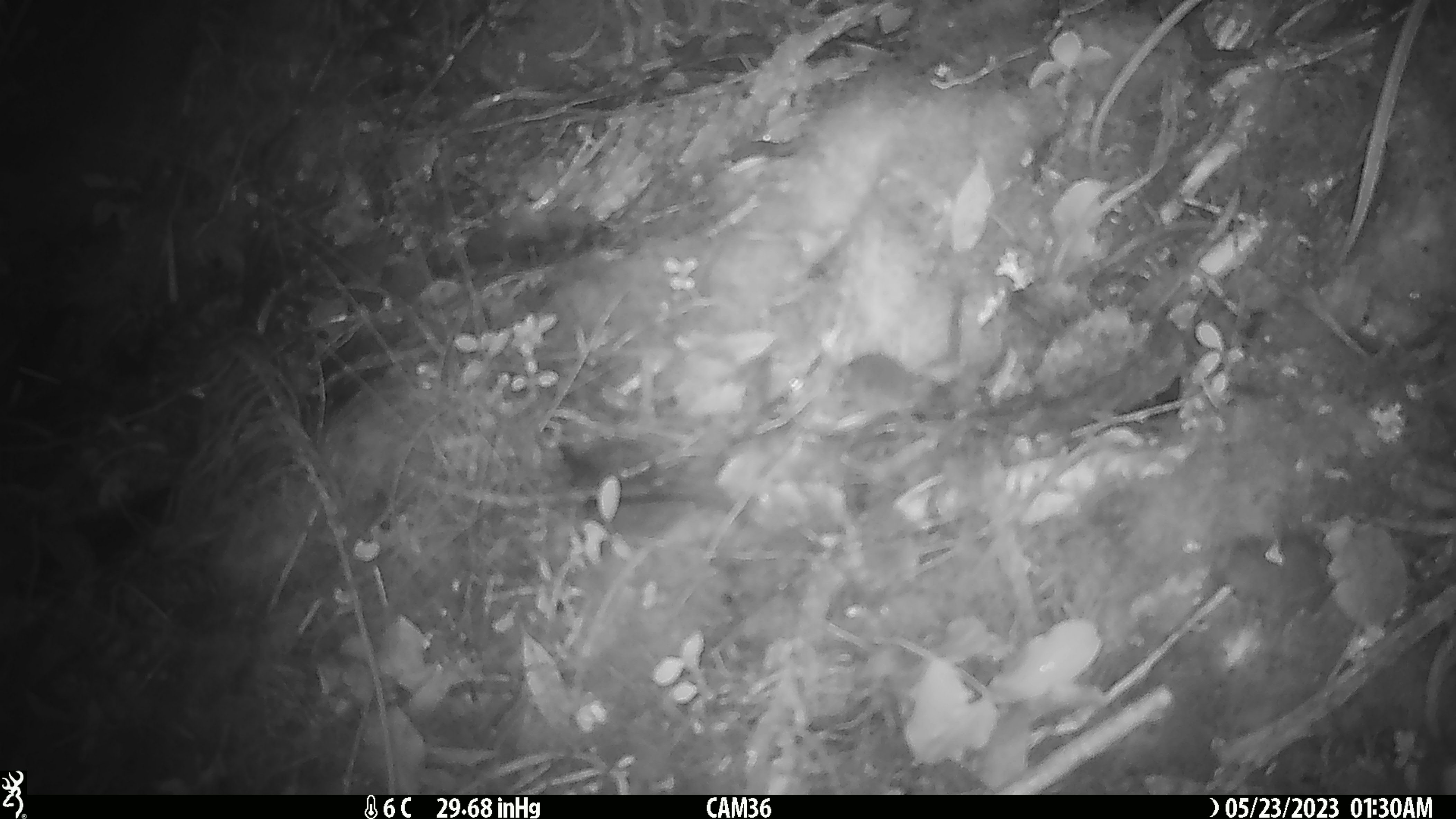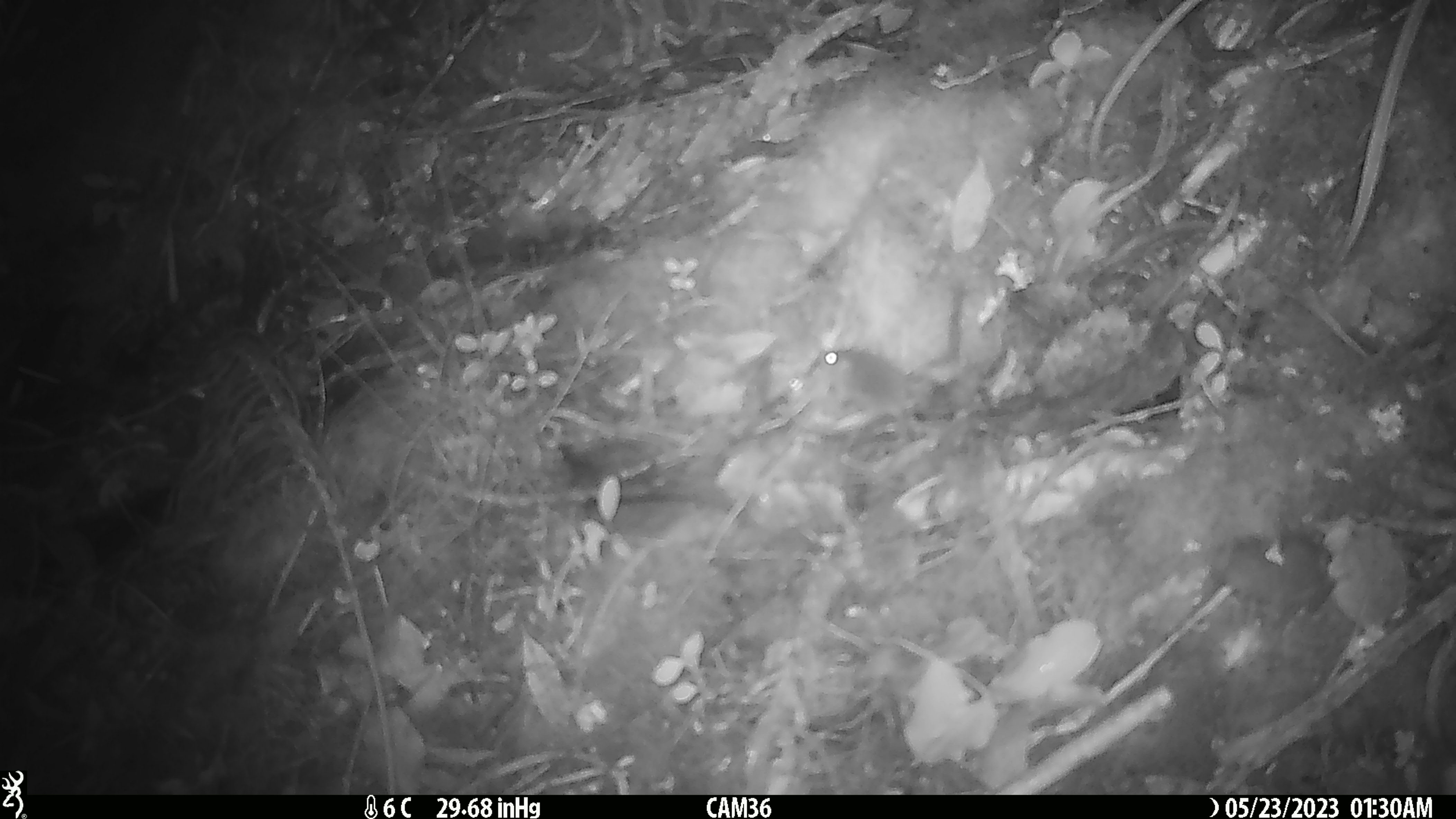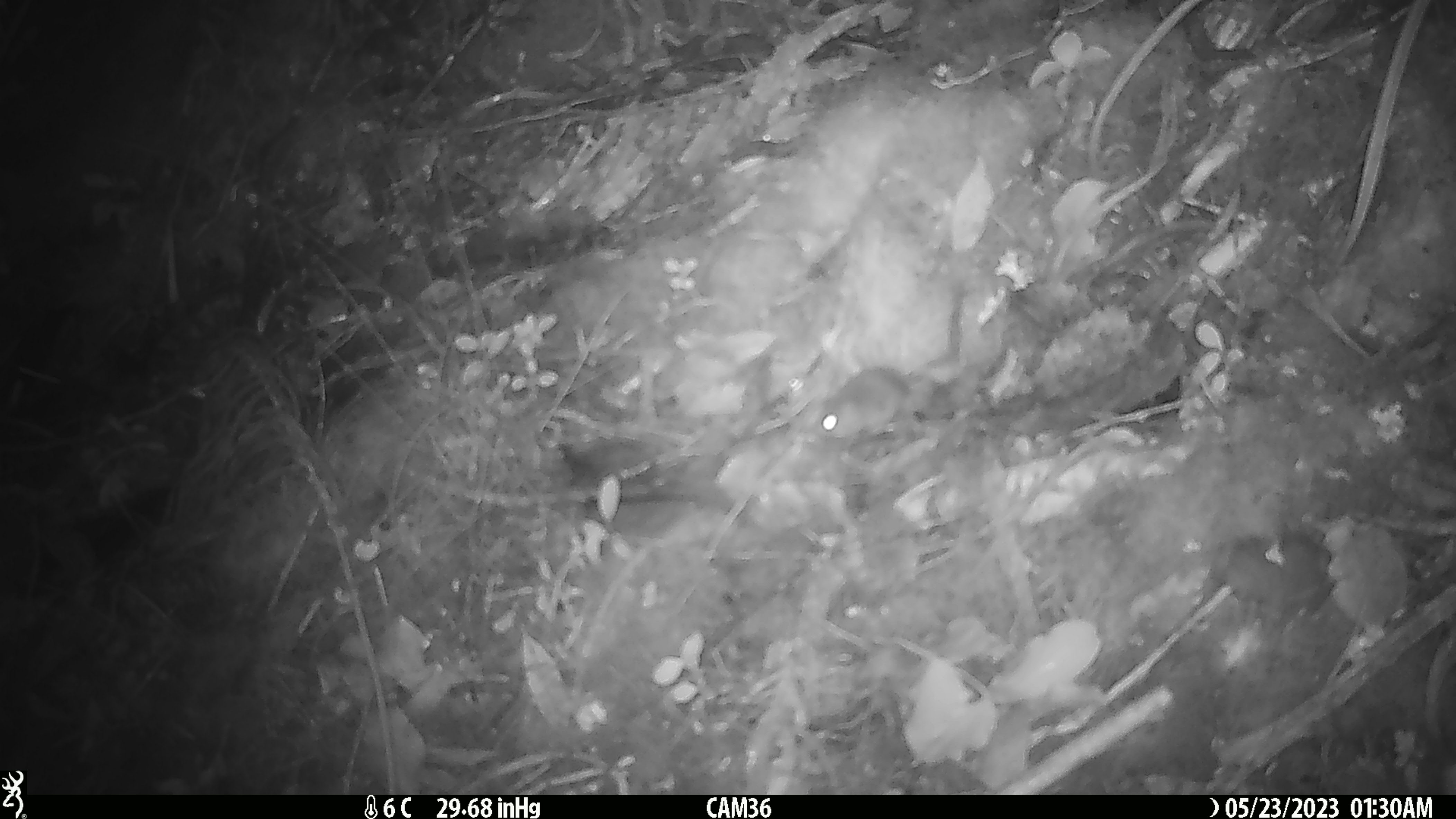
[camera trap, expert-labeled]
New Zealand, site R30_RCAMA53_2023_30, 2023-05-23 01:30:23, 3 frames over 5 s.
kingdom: Animalia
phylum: Chordata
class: Mammalia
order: Rodentia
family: Muridae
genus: Mus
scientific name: Mus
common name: mouse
Mouse (Mus).